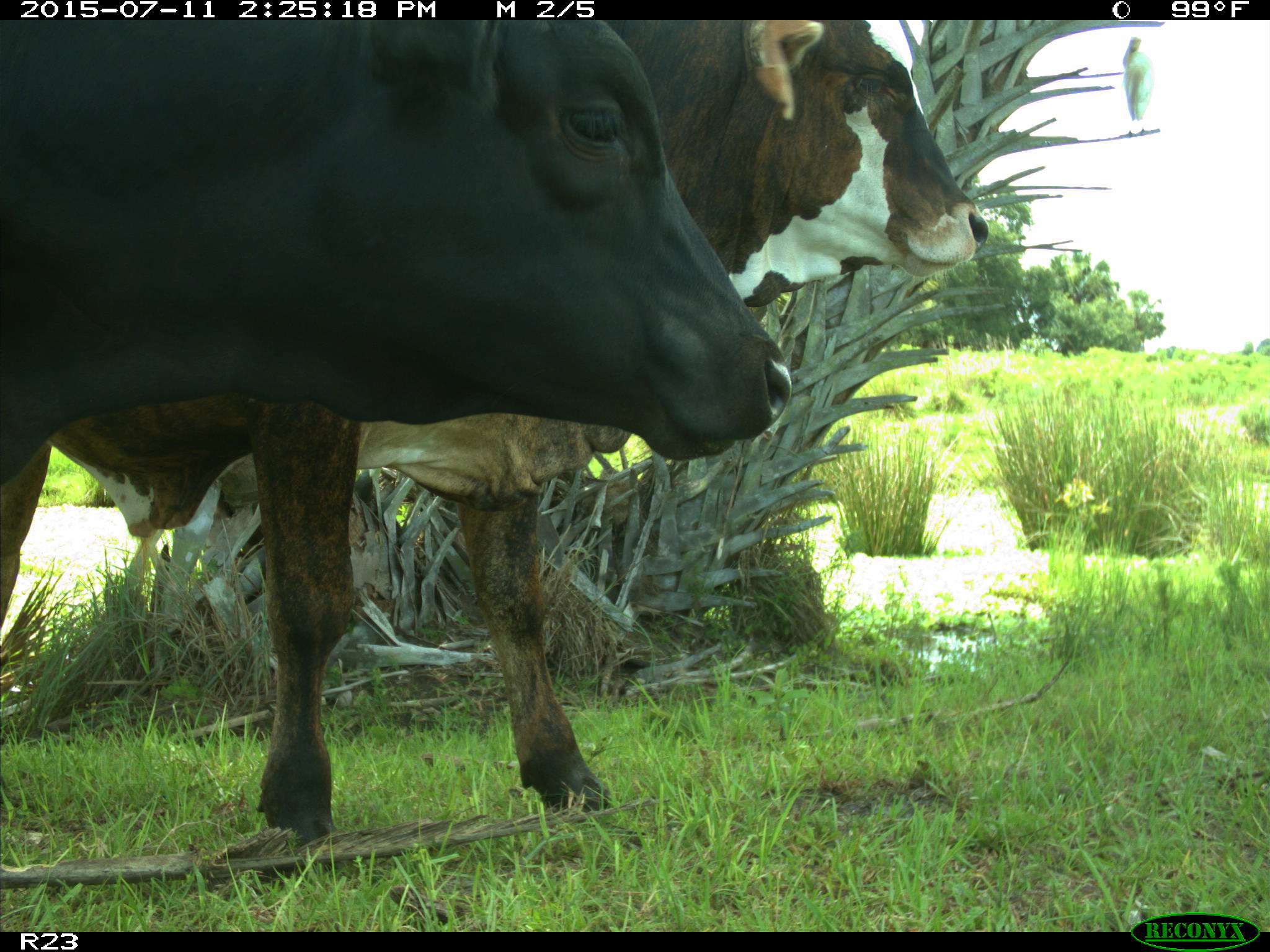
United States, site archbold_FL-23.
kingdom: Animalia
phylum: Chordata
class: Mammalia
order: Artiodactyla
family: Bovidae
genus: Bos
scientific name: Bos taurus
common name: domestic cow